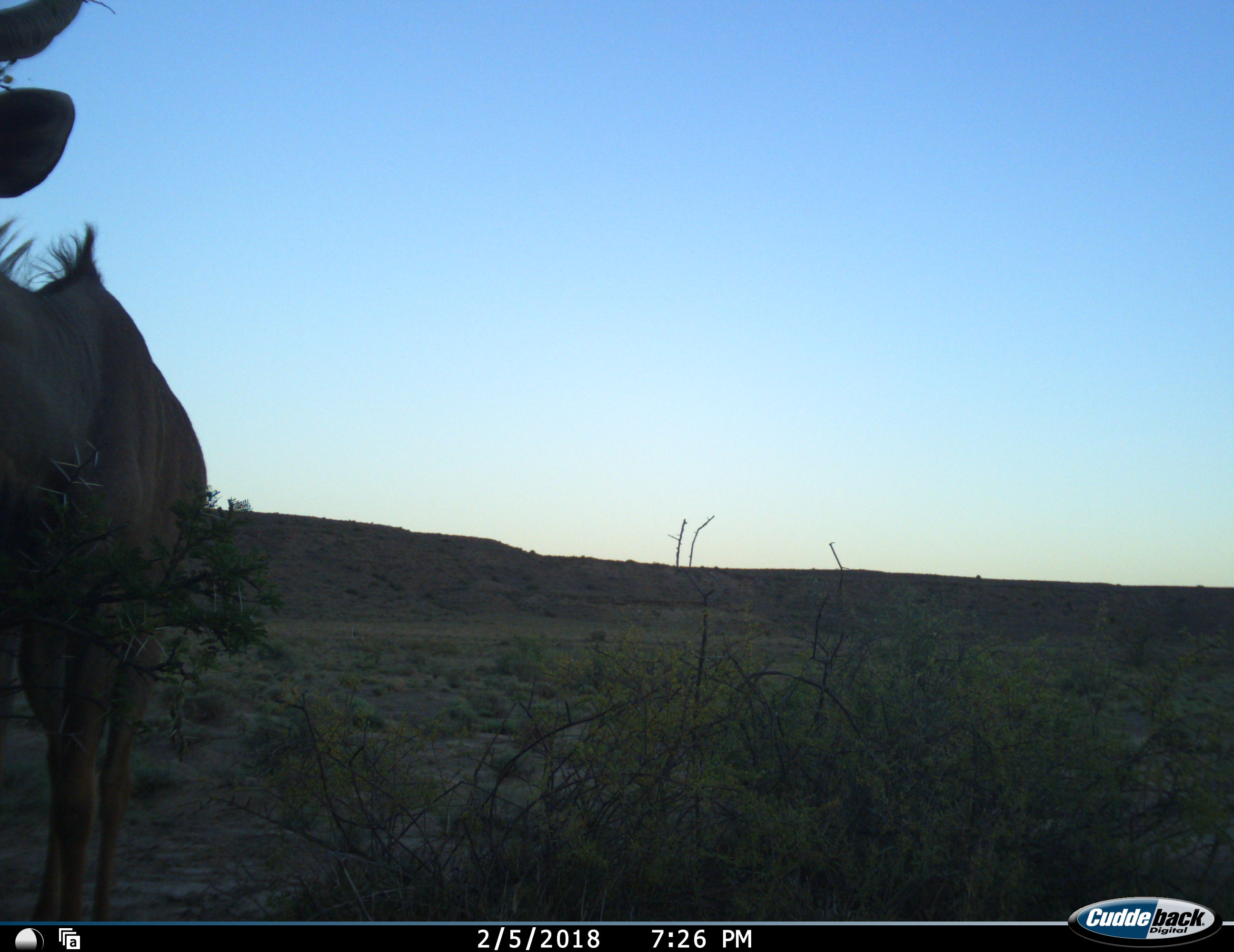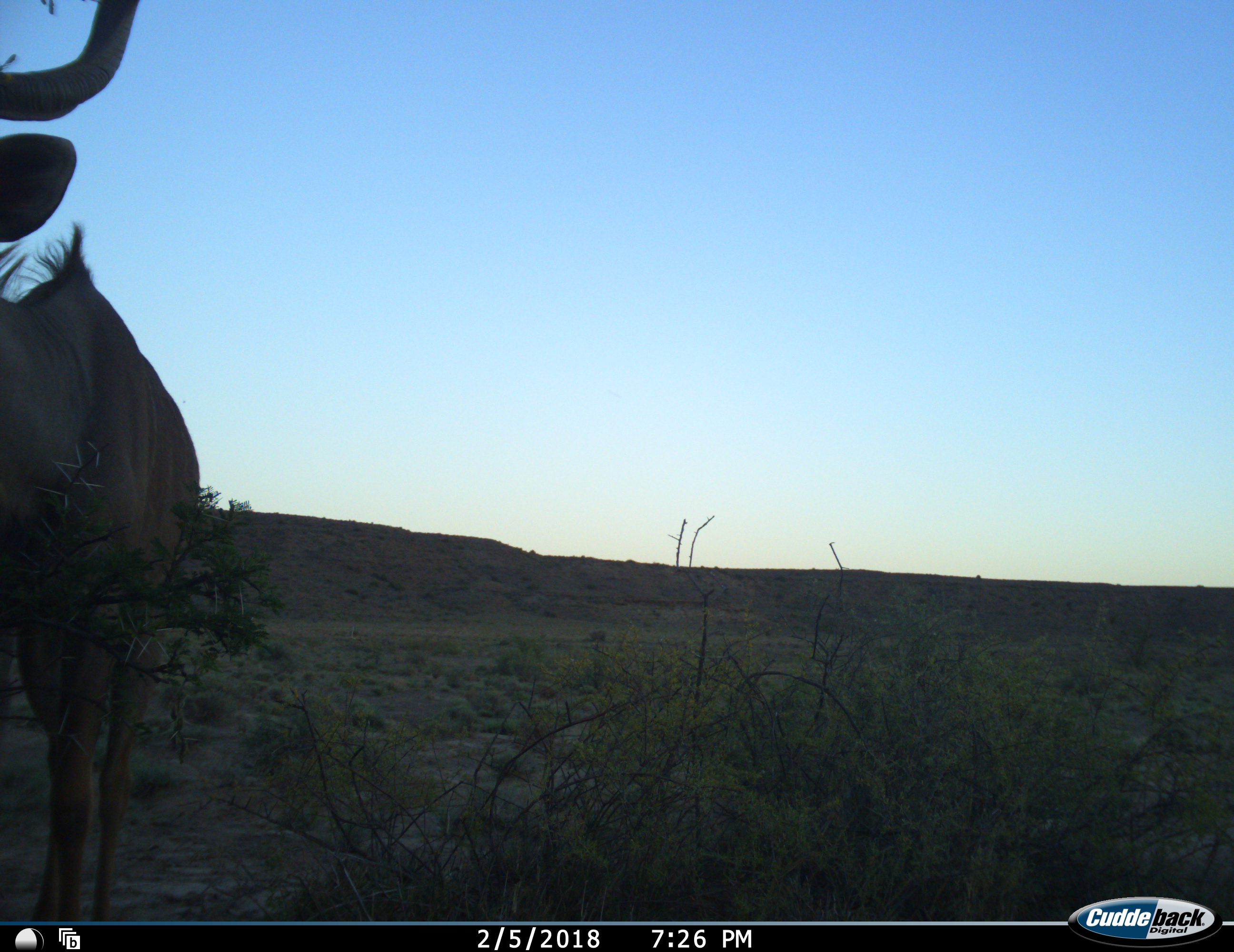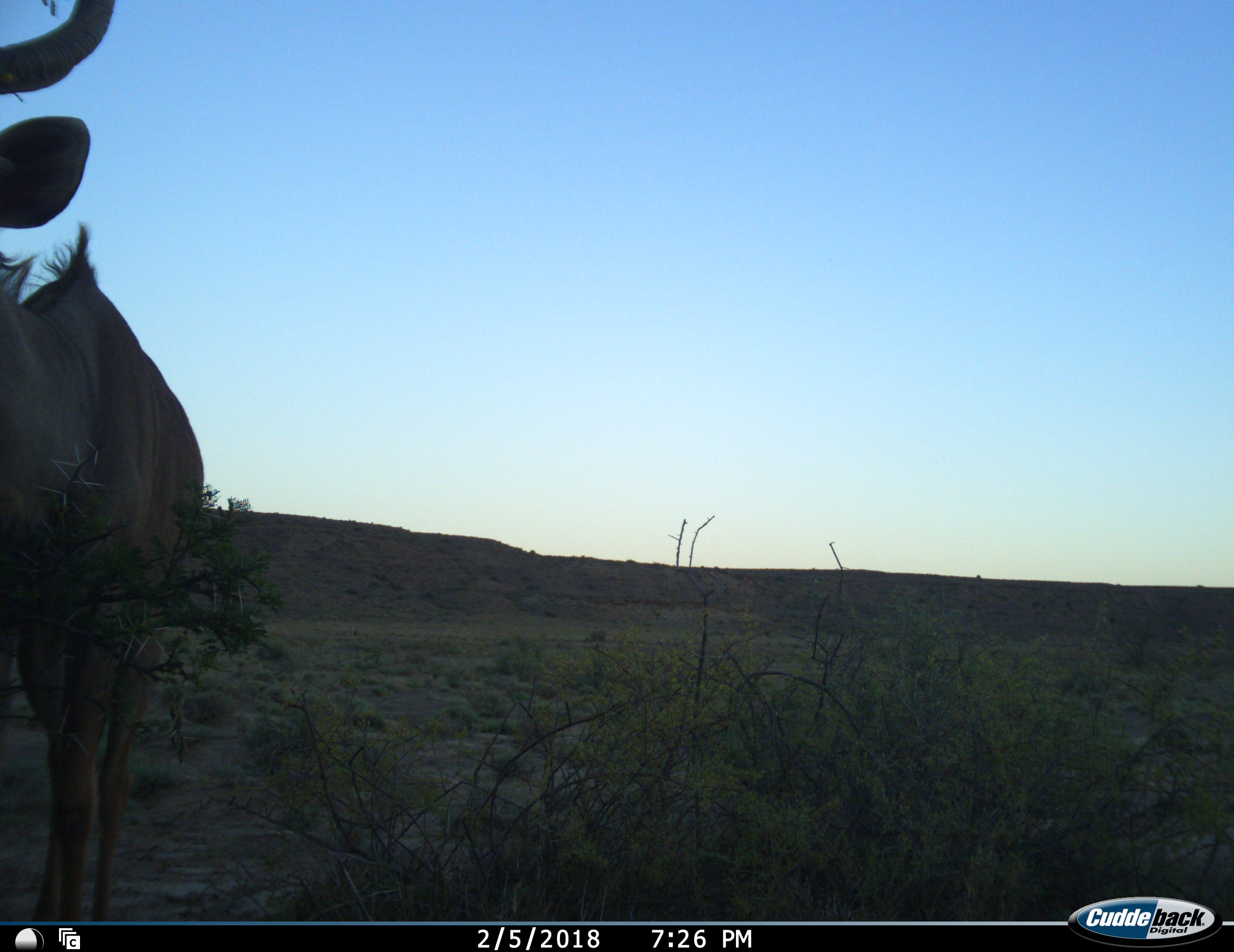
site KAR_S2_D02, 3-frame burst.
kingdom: Animalia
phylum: Chordata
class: Mammalia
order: Artiodactyla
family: Bovidae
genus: Tragelaphus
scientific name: Tragelaphus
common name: kudu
Kudu (Tragelaphus), count 1. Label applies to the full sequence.